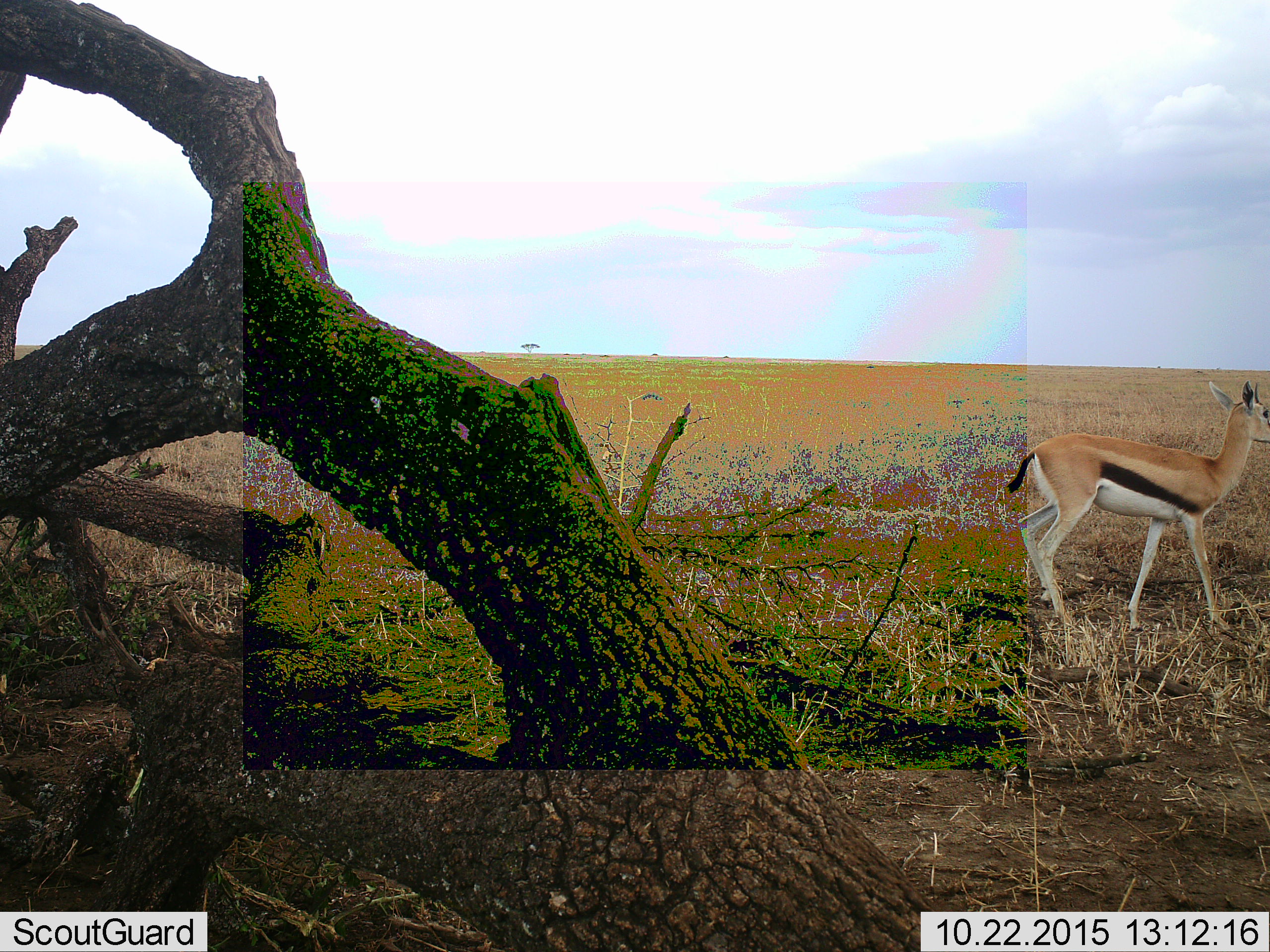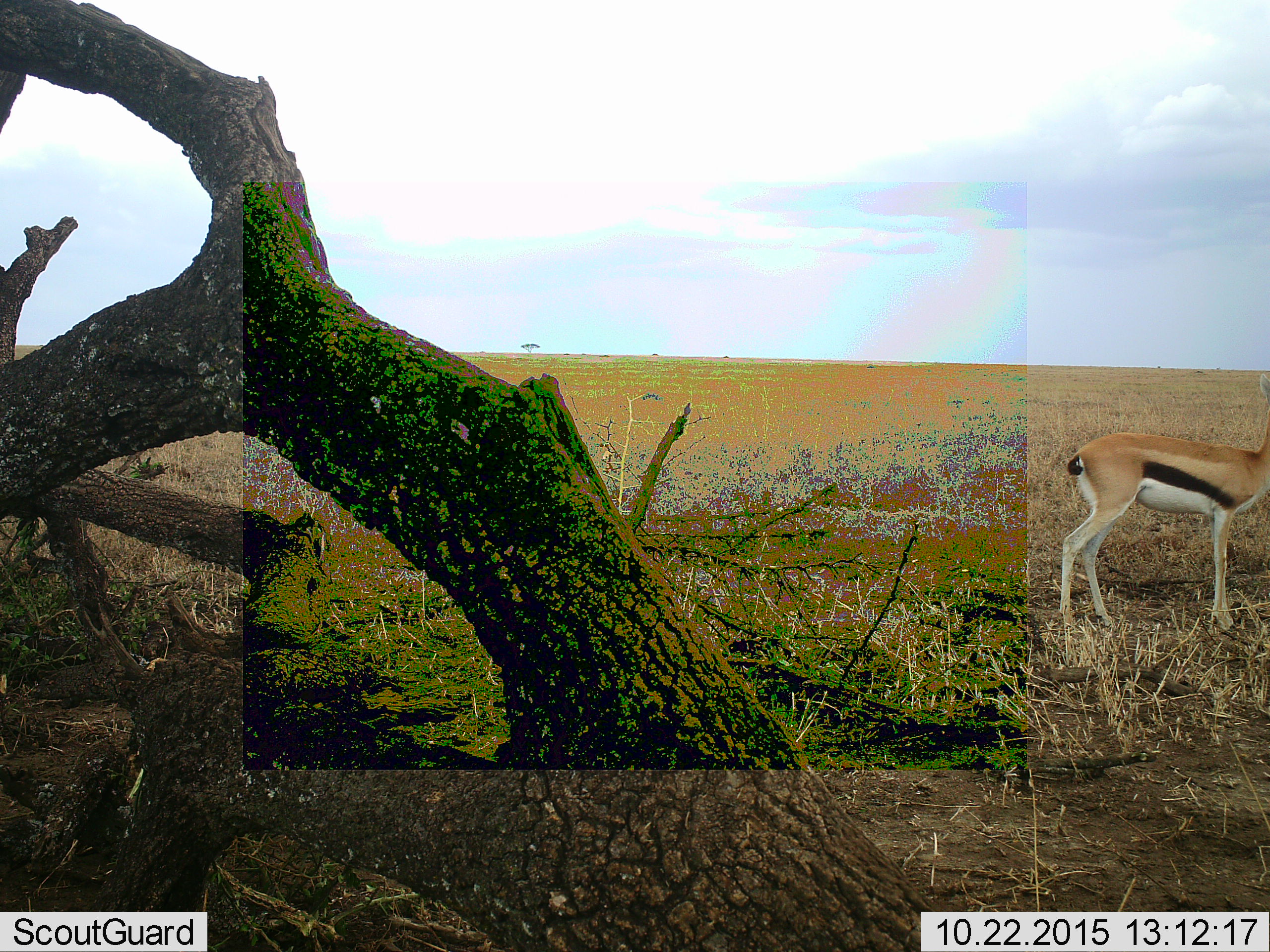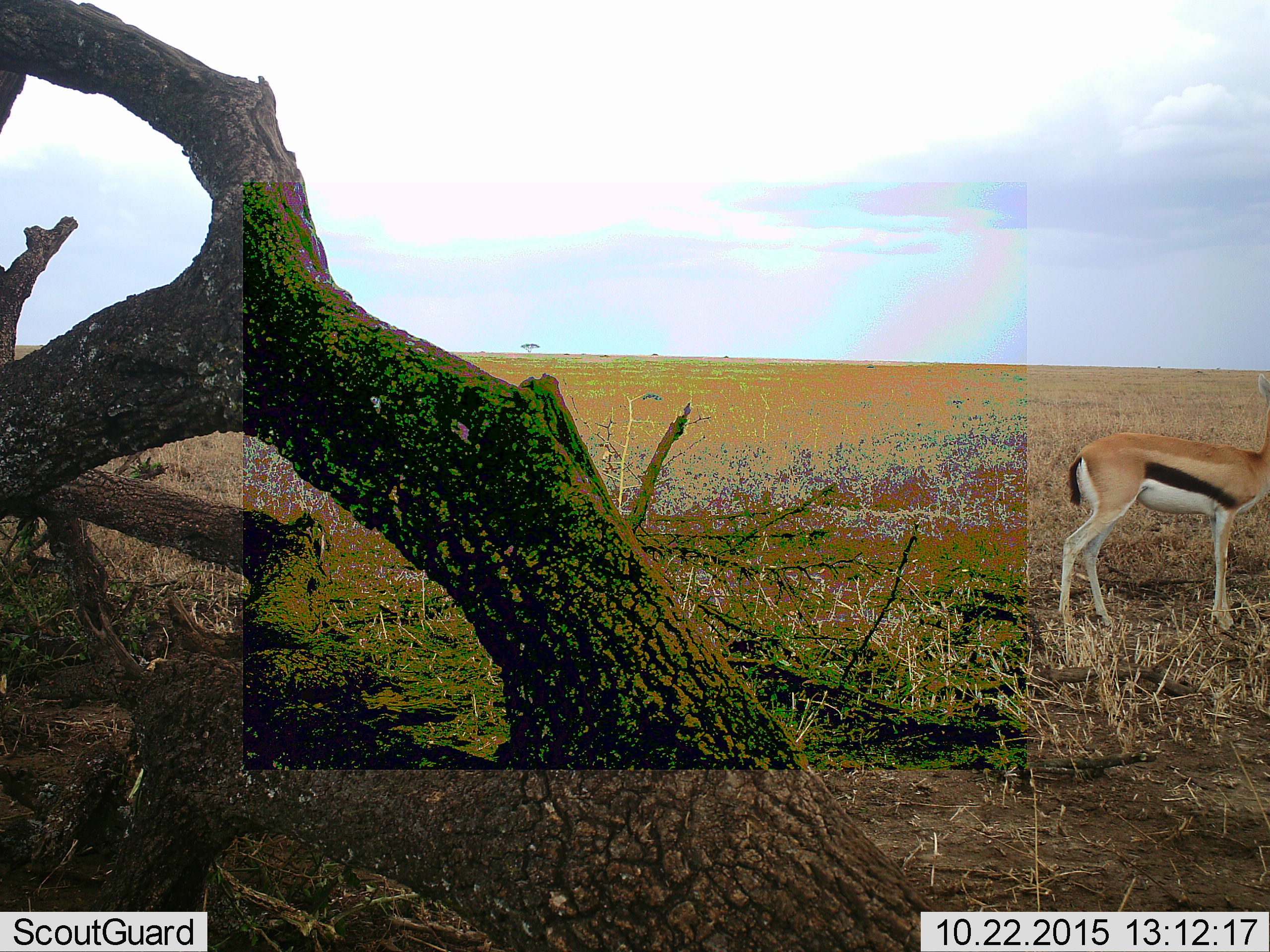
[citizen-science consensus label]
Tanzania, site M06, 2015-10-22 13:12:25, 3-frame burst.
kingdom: Animalia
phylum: Chordata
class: Mammalia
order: Artiodactyla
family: Bovidae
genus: Eudorcas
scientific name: Eudorcas thomsonii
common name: thomson's gazelle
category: gazellethomsons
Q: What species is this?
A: Gazellethomsons (thomson's gazelle) (Eudorcas thomsonii).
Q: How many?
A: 1.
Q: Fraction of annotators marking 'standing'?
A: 56%.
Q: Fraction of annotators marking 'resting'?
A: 0%.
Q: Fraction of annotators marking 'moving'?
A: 44%.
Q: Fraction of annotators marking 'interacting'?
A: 0%.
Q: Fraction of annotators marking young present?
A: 0%.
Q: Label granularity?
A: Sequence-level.